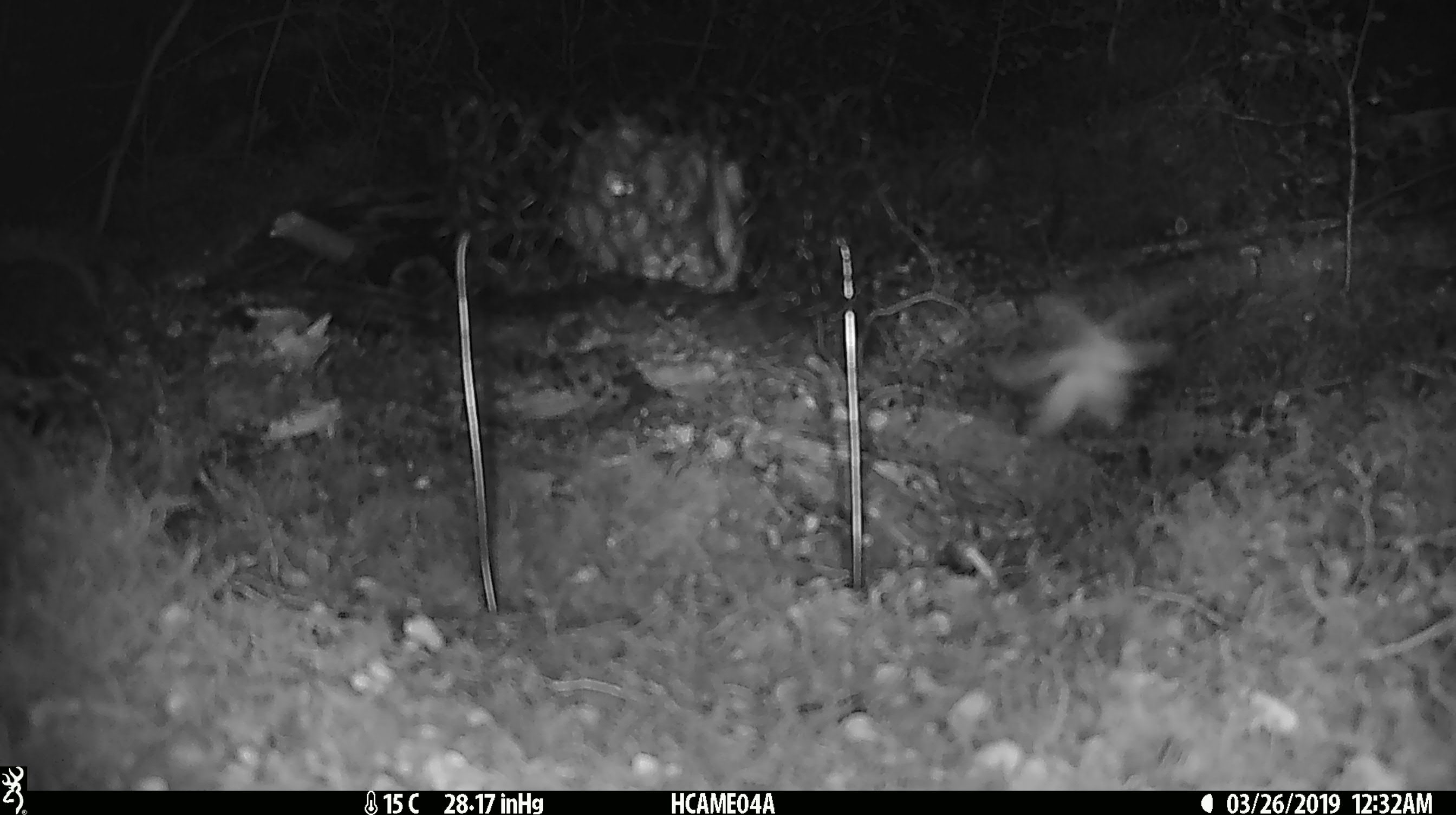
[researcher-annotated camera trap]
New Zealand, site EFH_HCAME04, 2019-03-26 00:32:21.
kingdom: Animalia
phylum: Arthropoda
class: Insecta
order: Lepidoptera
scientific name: Lepidoptera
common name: moth